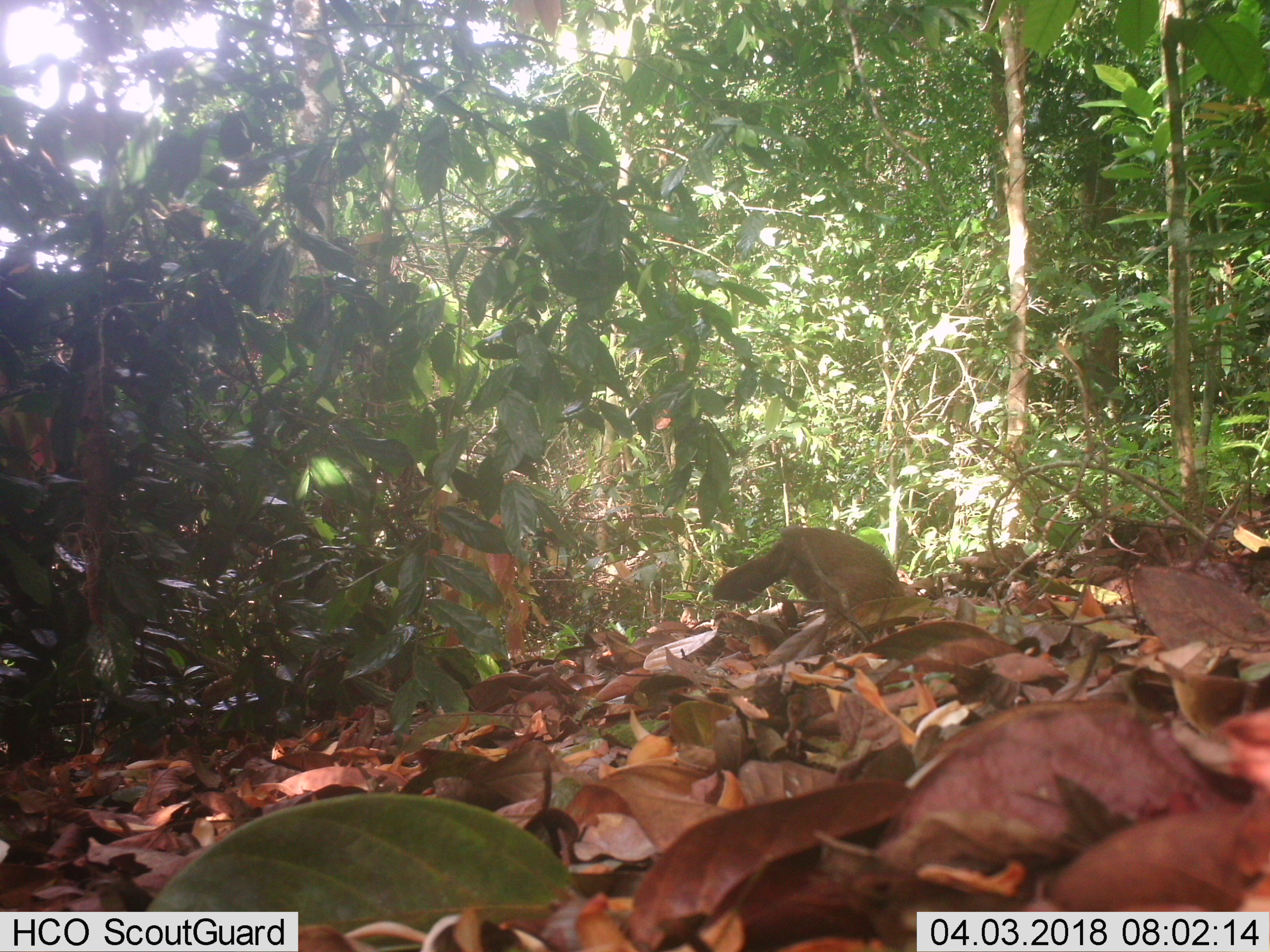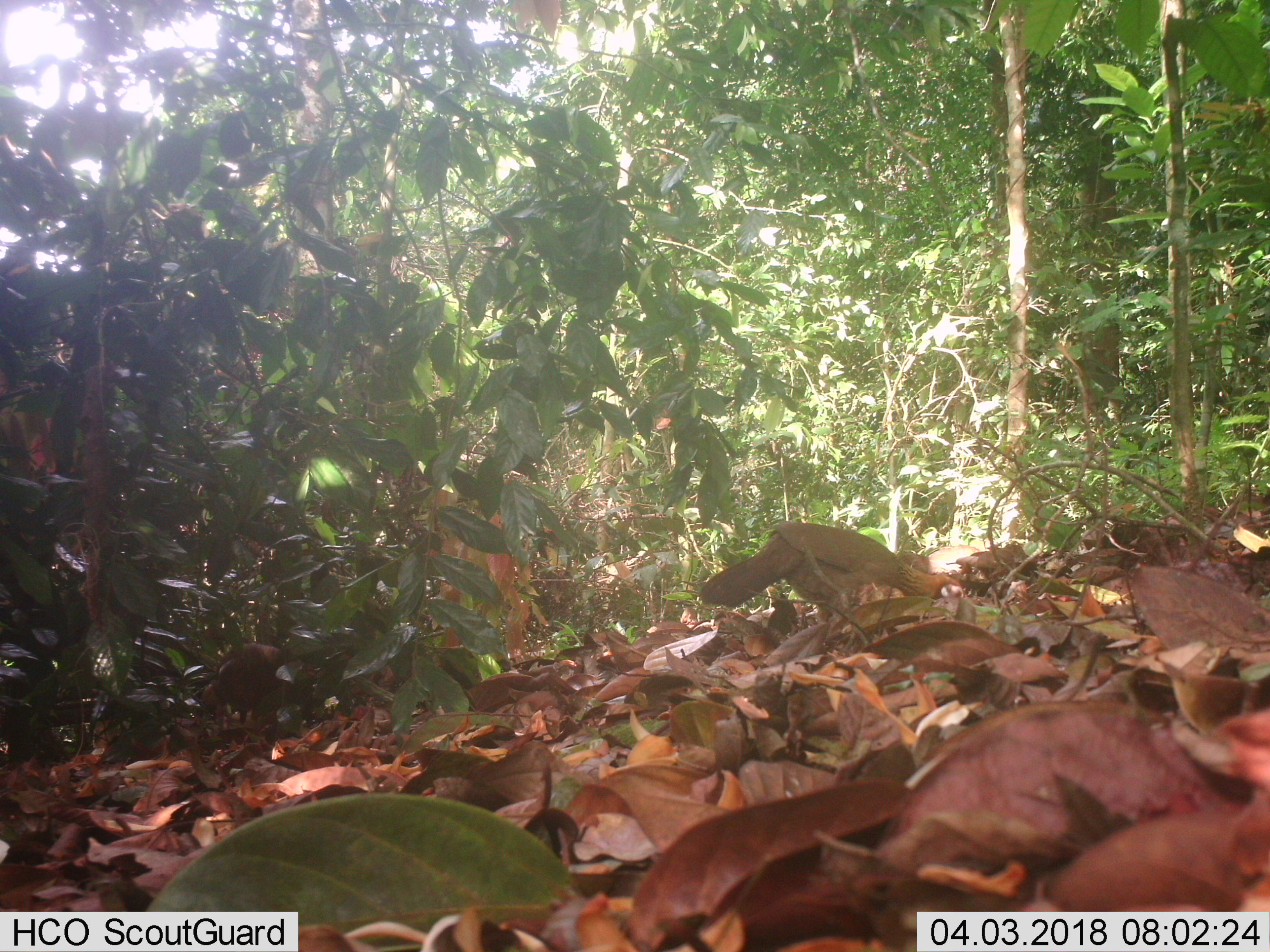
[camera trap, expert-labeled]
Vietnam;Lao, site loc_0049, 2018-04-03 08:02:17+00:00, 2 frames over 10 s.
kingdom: Animalia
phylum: Chordata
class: Aves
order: Galliformes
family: Phasianidae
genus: Gallus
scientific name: Gallus gallus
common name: red junglefowl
Red junglefowl (Gallus gallus). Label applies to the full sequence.